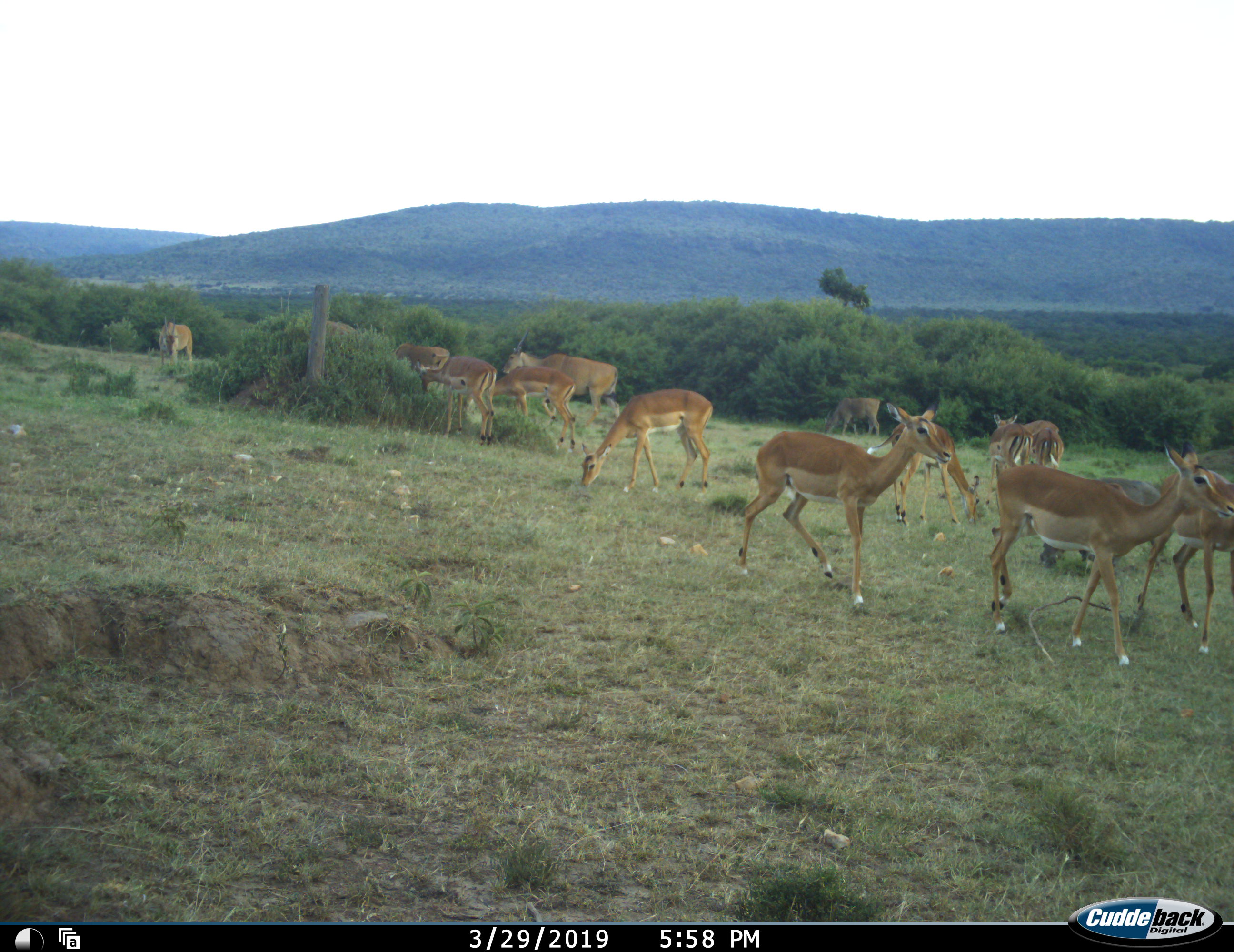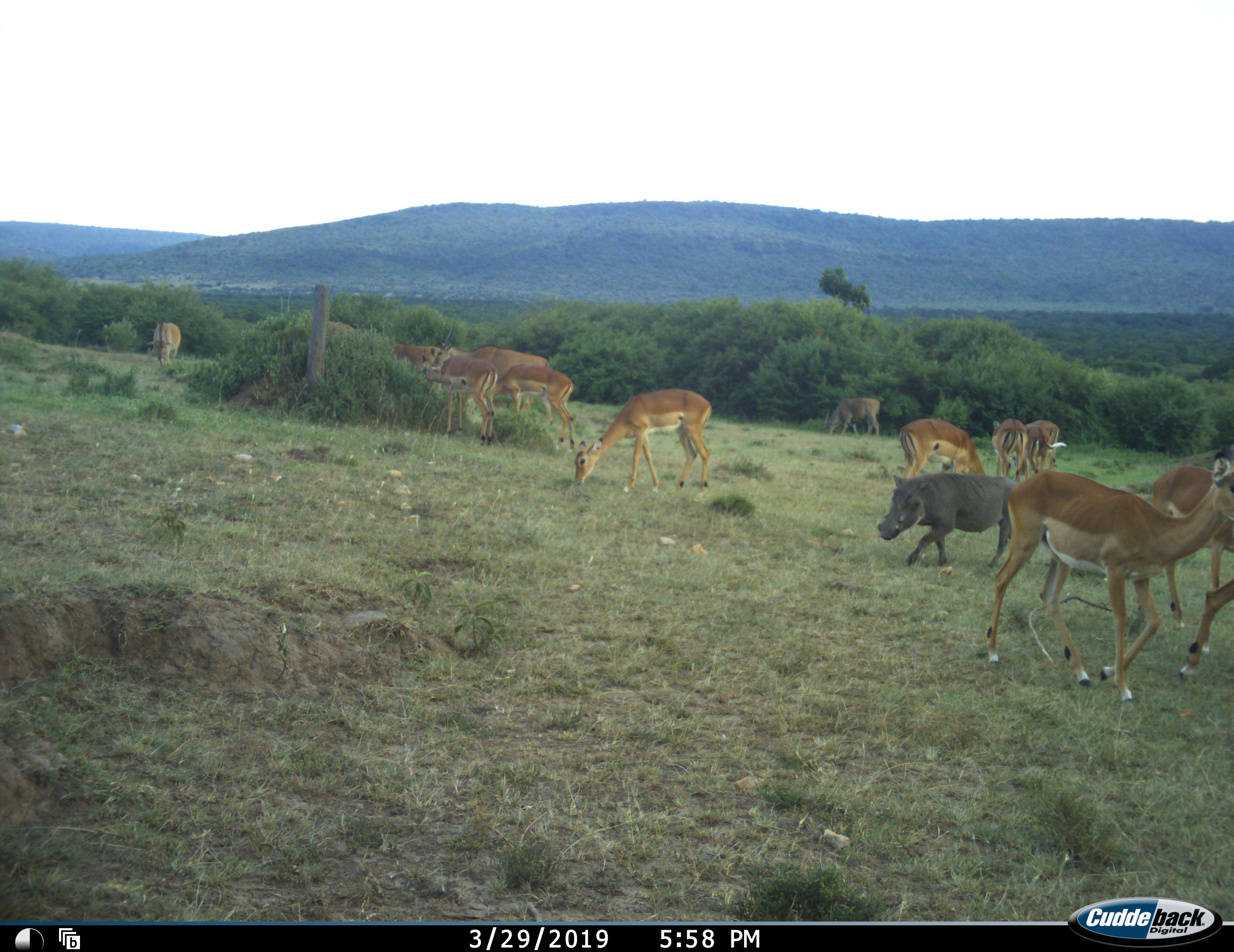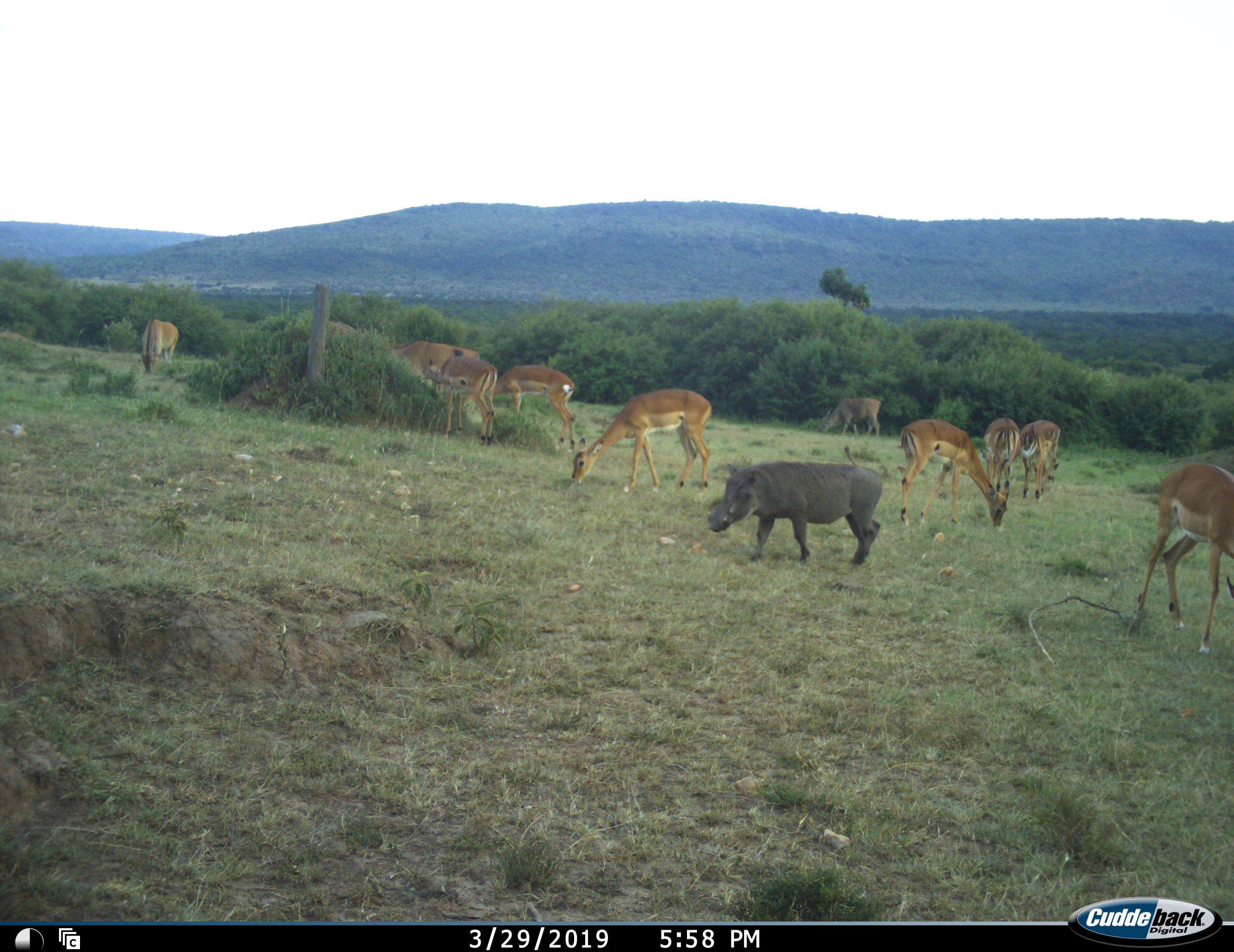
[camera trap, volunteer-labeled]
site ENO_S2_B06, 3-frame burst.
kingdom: Animalia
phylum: Chordata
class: Mammalia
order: Artiodactyla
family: Bovidae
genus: Tragelaphus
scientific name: Tragelaphus oryx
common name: eland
Eland (Tragelaphus oryx), count 4. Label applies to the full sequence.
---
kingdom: Animalia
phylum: Chordata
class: Mammalia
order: Artiodactyla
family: Bovidae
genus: Aepyceros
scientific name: Aepyceros melampus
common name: impala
Impala (Aepyceros melampus), count 11-50. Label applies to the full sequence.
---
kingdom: Animalia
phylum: Chordata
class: Mammalia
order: Artiodactyla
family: Suidae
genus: Phacochoerus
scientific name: Phacochoerus africanus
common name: warthog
Warthog (Phacochoerus africanus), count 1. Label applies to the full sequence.